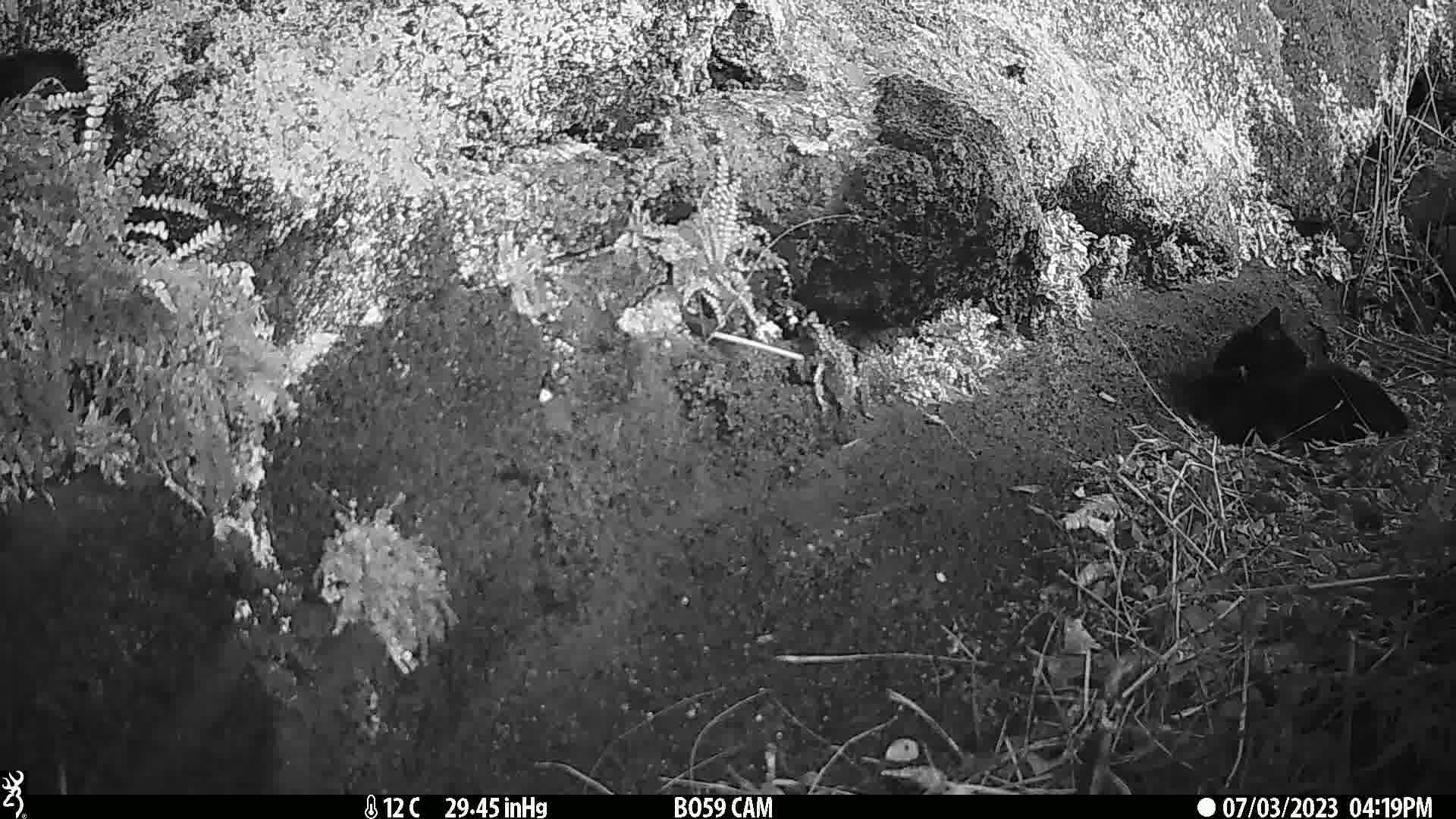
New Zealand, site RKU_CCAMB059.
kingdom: Animalia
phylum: Chordata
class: Mammalia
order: Carnivora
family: Felidae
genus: Felis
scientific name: Felis catus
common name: domestic cat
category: cat